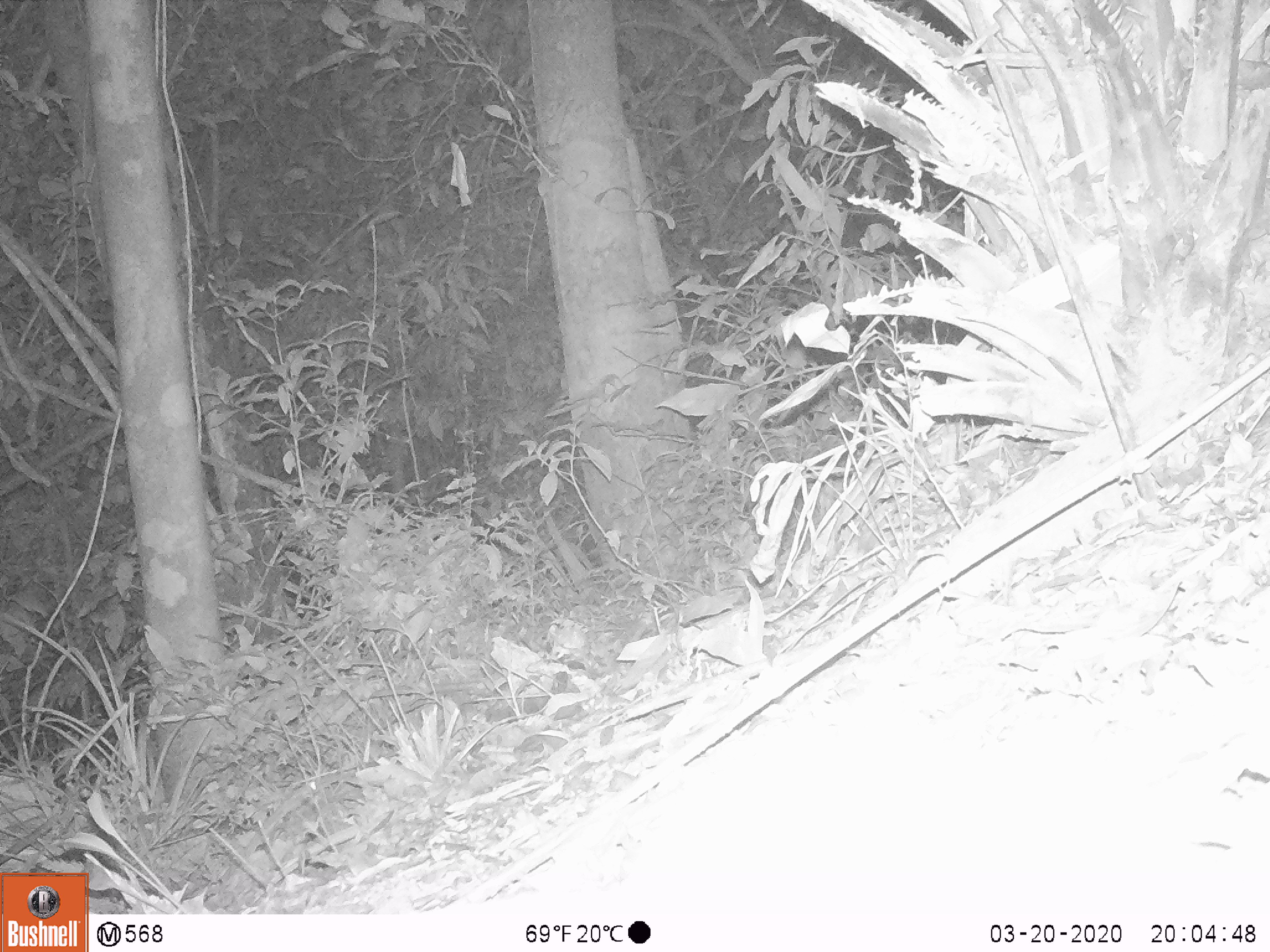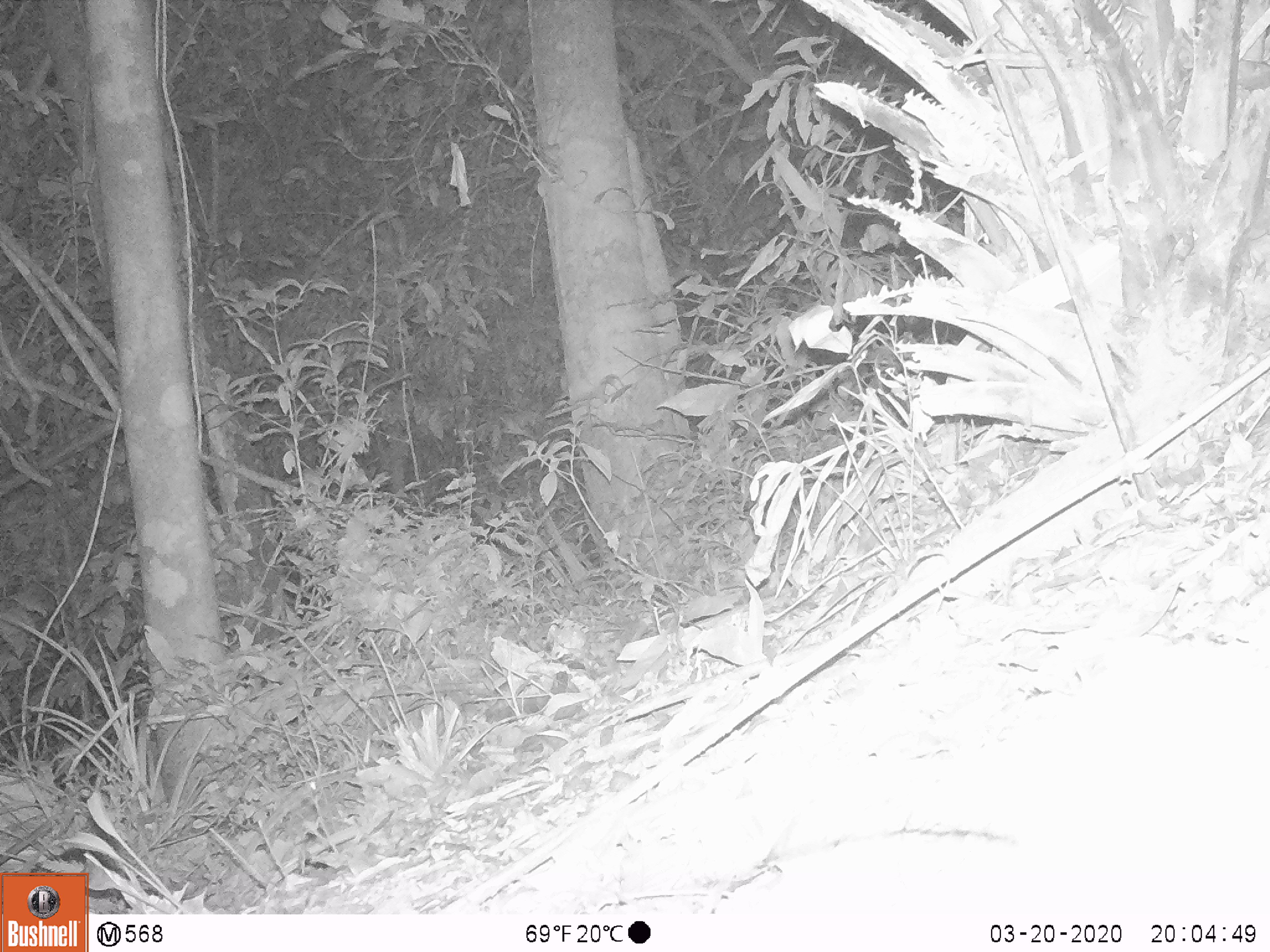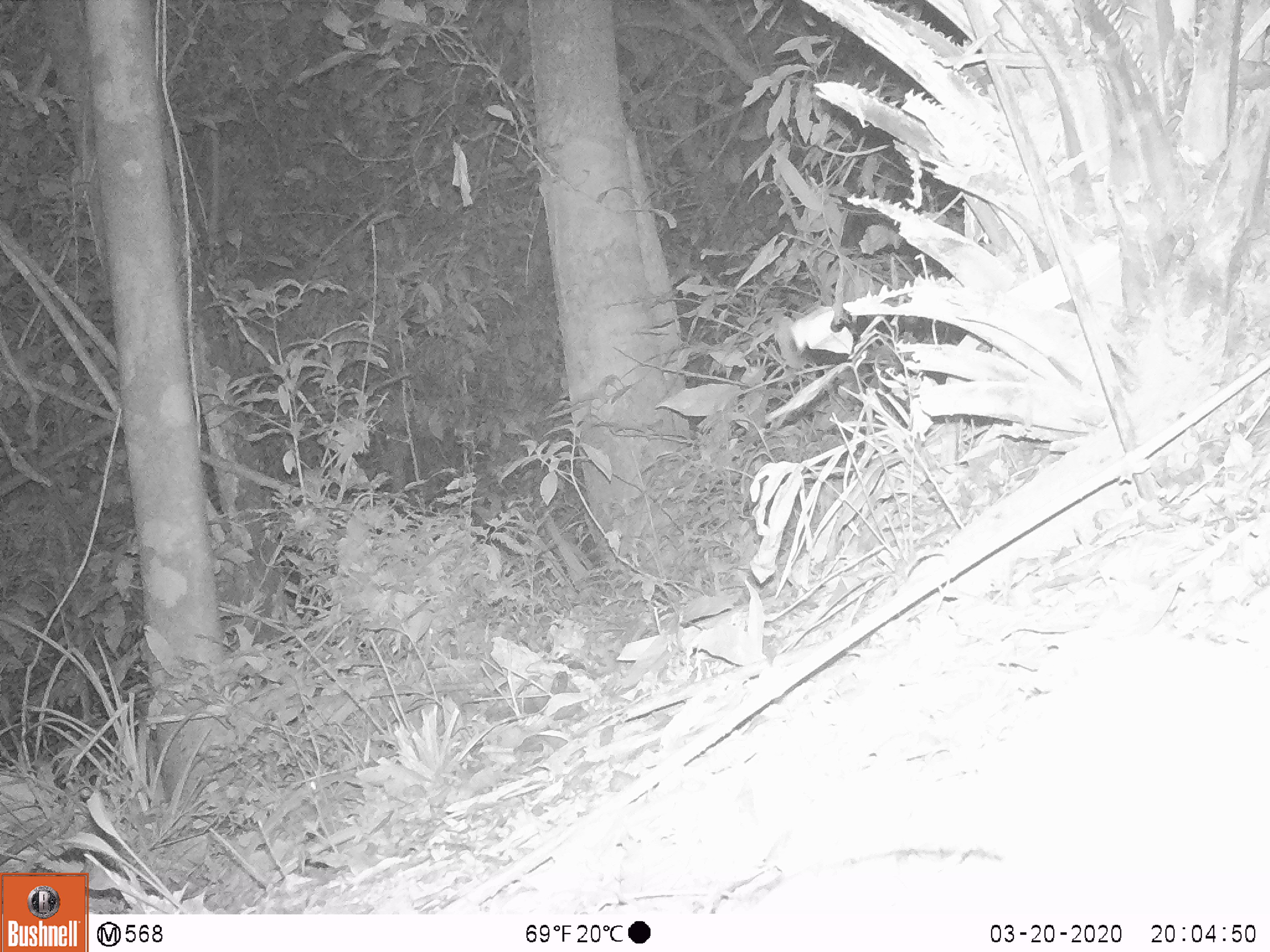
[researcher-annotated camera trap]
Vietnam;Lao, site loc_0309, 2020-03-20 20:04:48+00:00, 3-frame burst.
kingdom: Animalia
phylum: Chordata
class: Mammalia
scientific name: Mammalia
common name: mammal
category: unidentified small mammal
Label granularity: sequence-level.